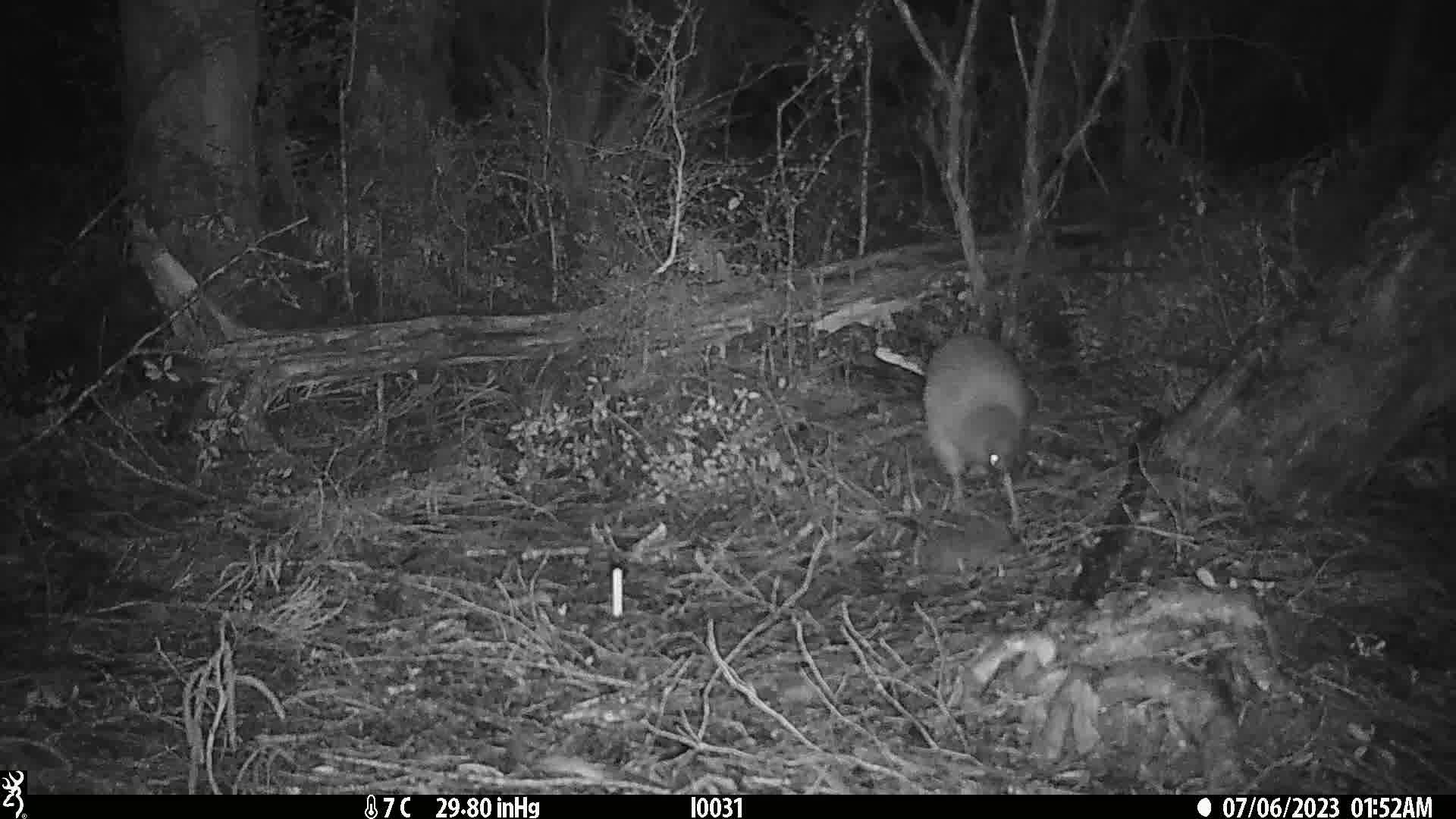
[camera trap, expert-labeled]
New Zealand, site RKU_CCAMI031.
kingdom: Animalia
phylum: Chordata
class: Aves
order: Apterygiformes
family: Apterygidae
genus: Apteryx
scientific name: Apteryx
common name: kiwi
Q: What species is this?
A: Kiwi (Apteryx).